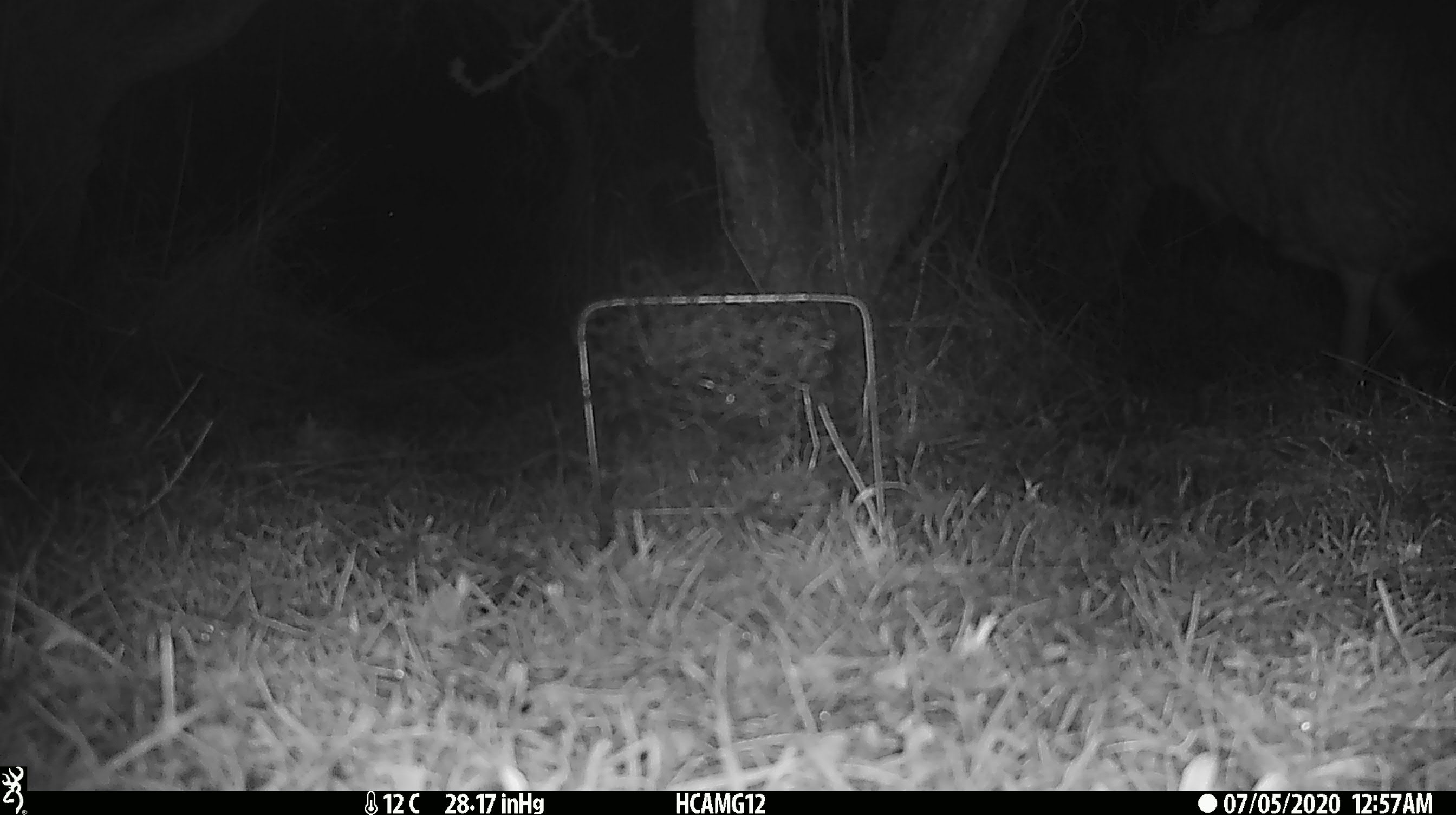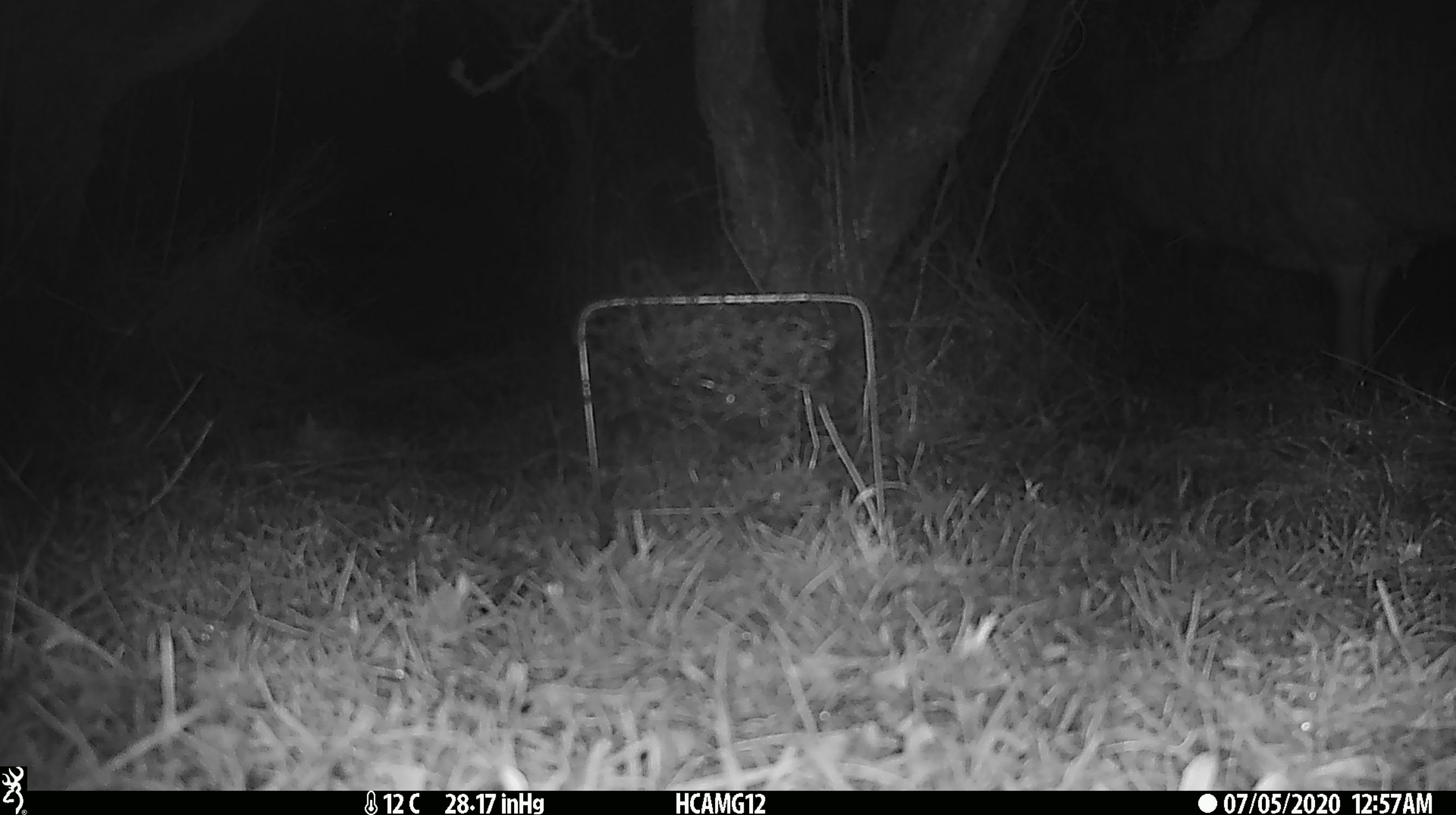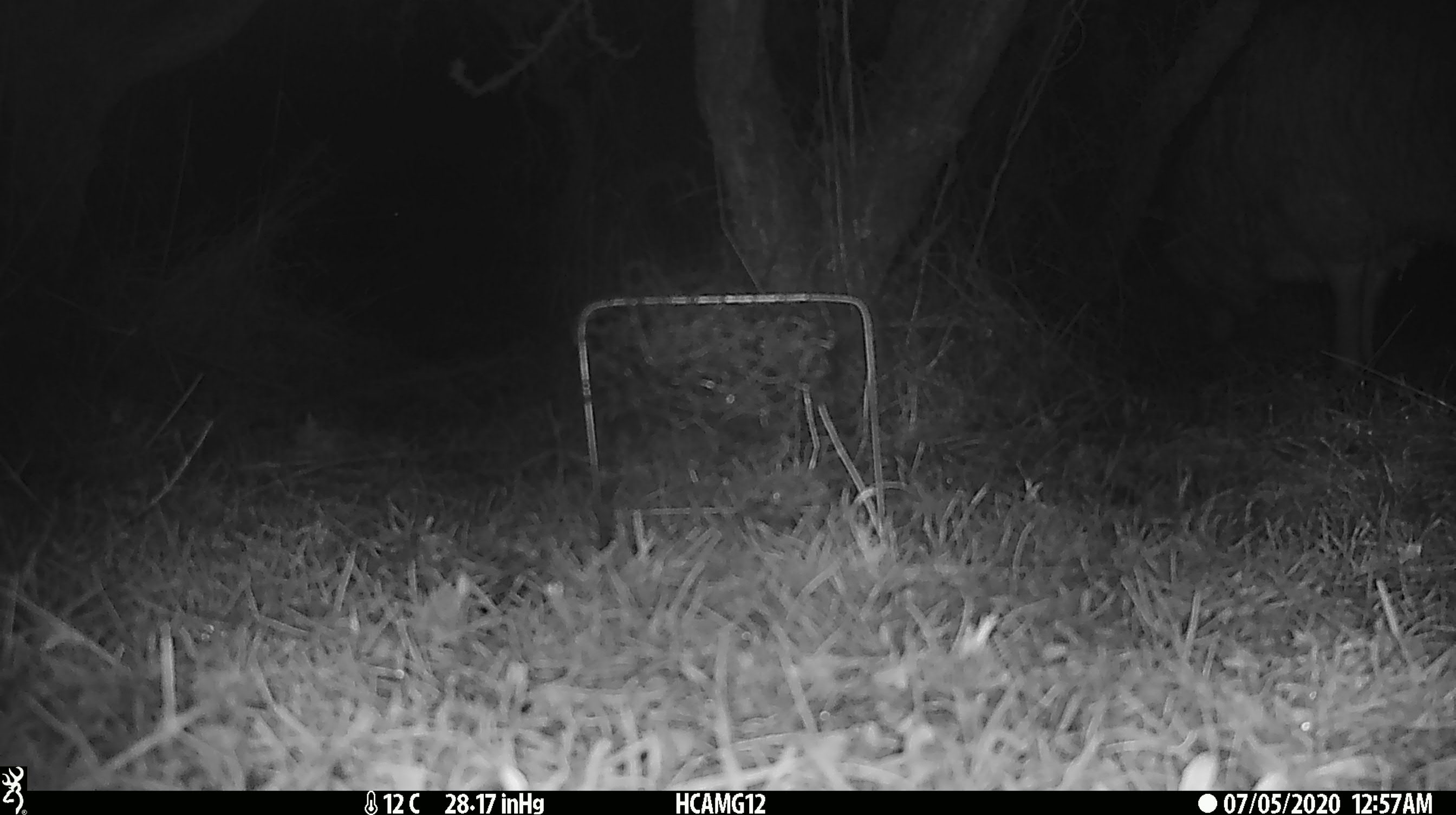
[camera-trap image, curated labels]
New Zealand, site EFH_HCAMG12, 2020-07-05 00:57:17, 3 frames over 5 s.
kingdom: Animalia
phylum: Chordata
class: Mammalia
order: Artiodactyla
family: Bovidae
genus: Ovis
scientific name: Ovis aries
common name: domestic sheep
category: sheep